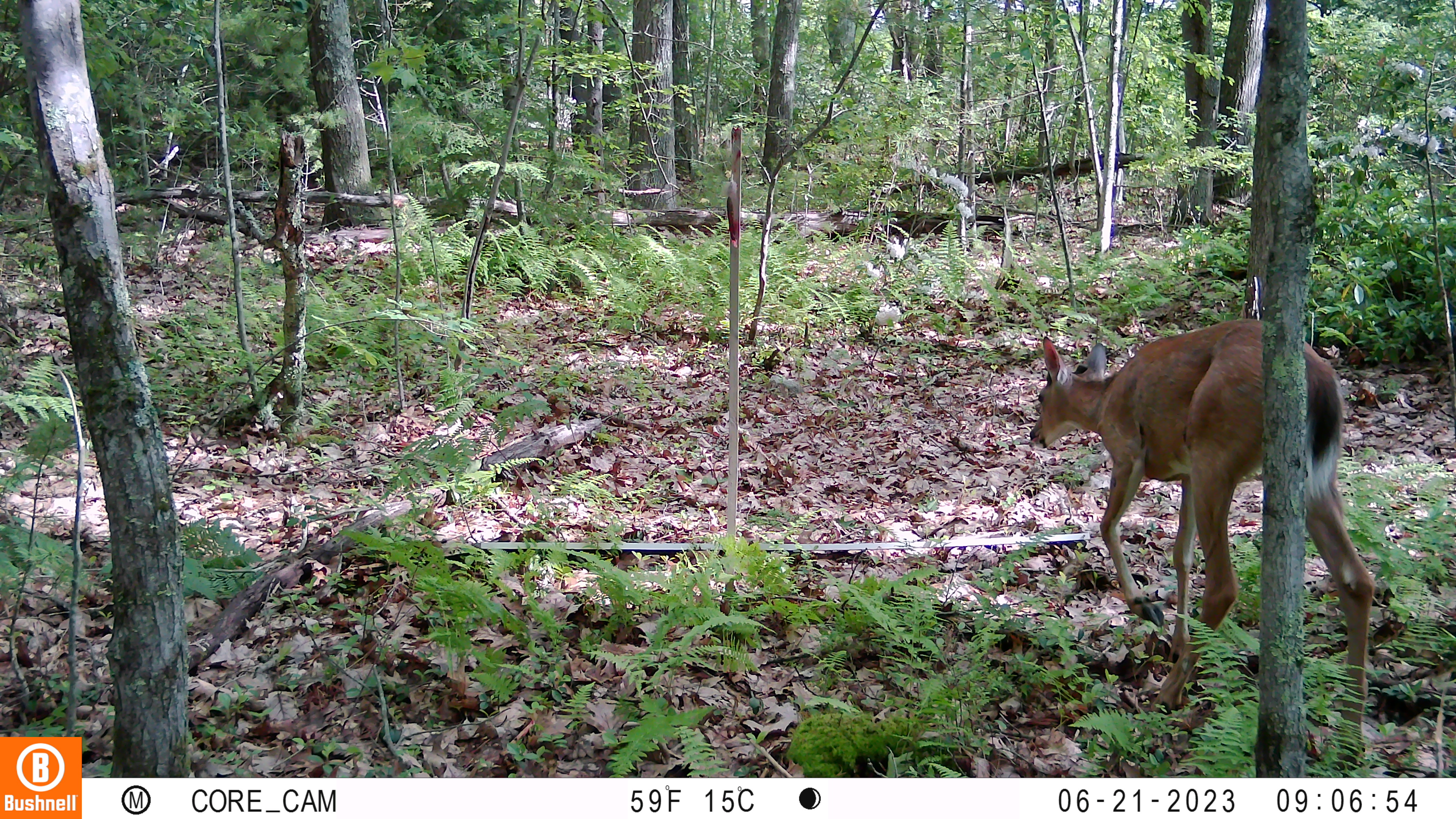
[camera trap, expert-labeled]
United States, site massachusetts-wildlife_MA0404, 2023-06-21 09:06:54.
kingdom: Animalia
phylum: Chordata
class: Mammalia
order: Artiodactyla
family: Cervidae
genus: Odocoileus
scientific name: Odocoileus virginianus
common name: white-tailed deer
White-tailed deer (Odocoileus virginianus).